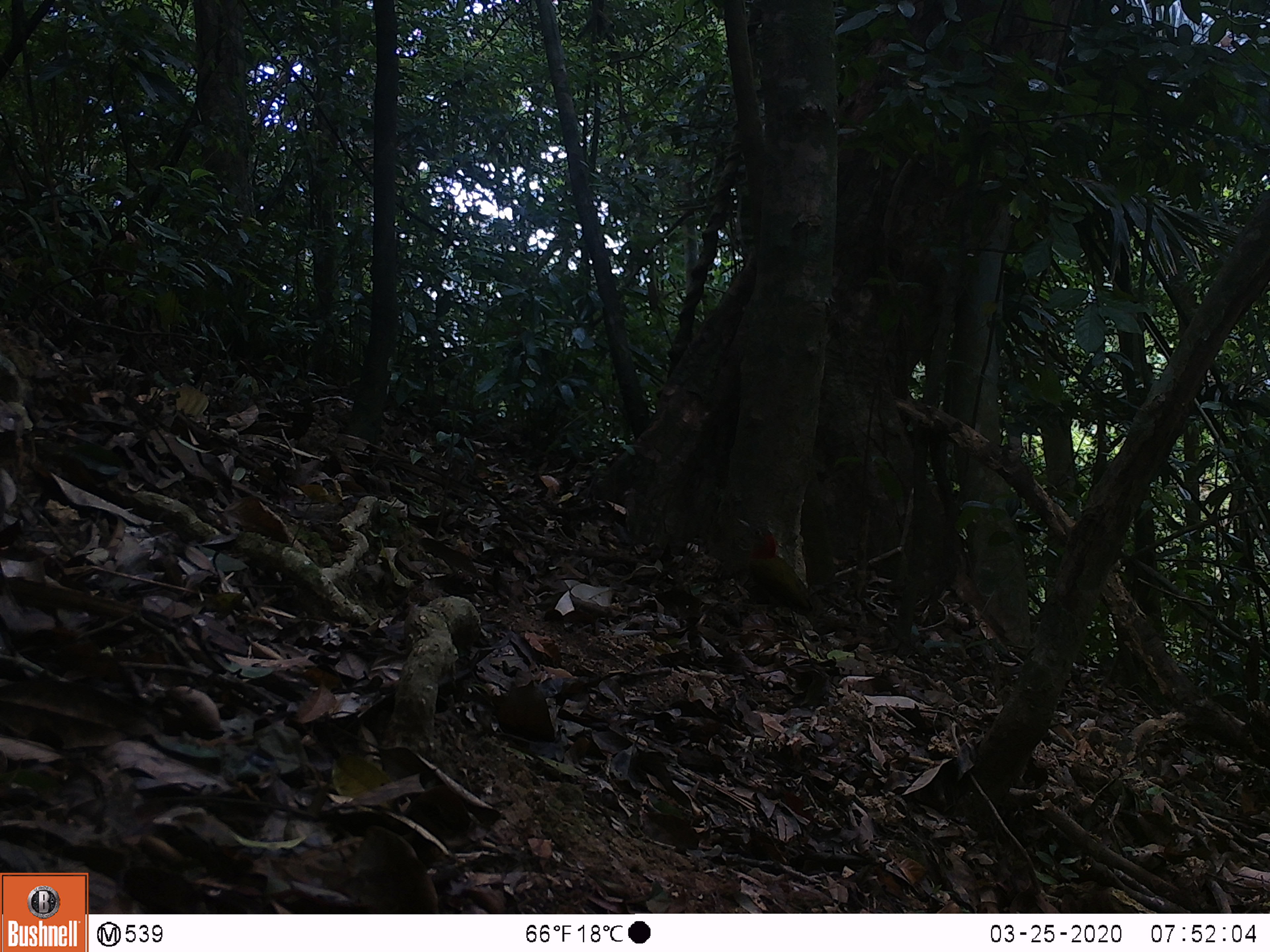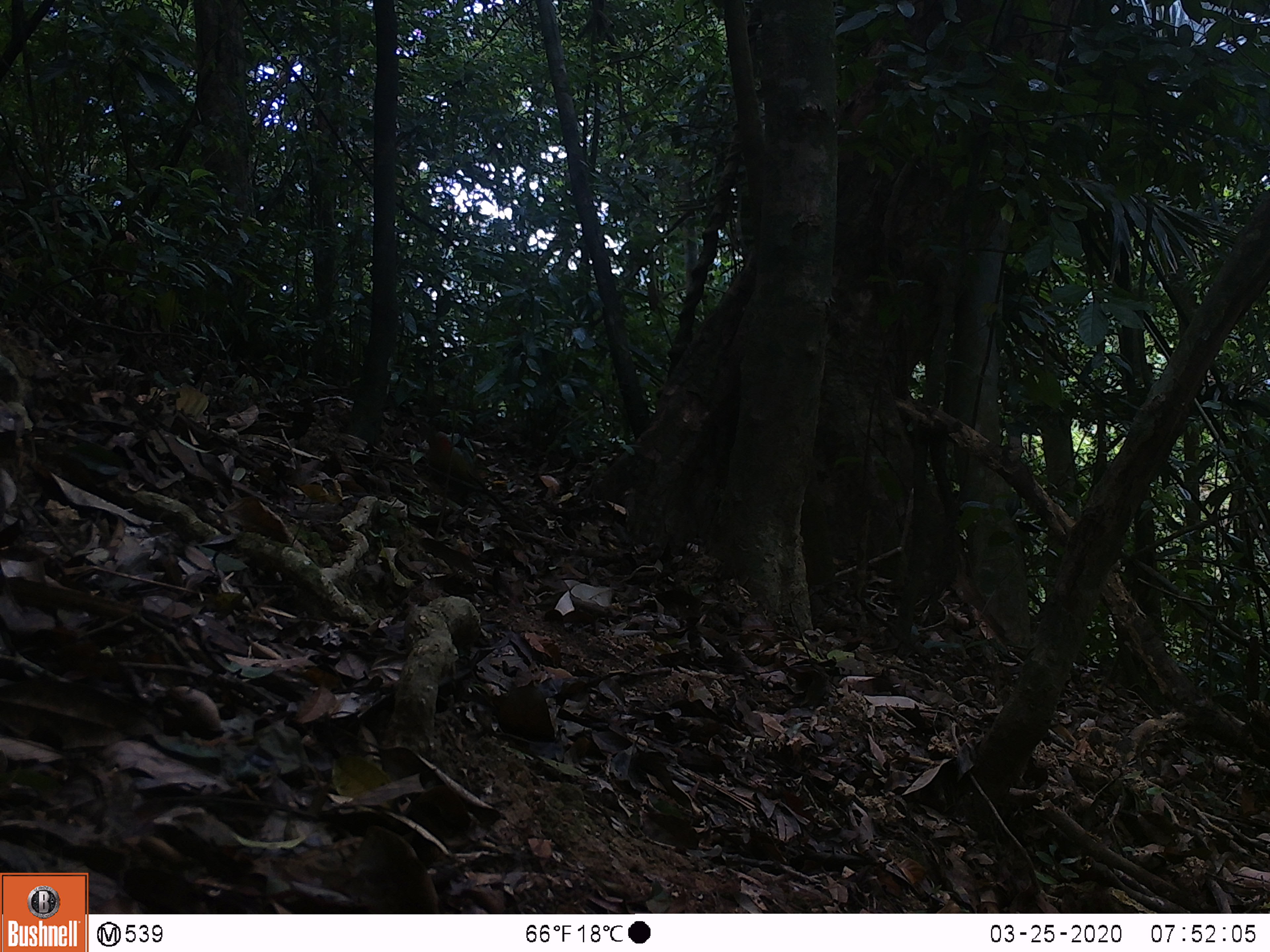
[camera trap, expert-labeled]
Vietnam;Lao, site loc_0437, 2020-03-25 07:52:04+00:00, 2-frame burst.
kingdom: Animalia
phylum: Chordata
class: Aves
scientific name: Aves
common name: bird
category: unidentified bird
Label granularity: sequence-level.